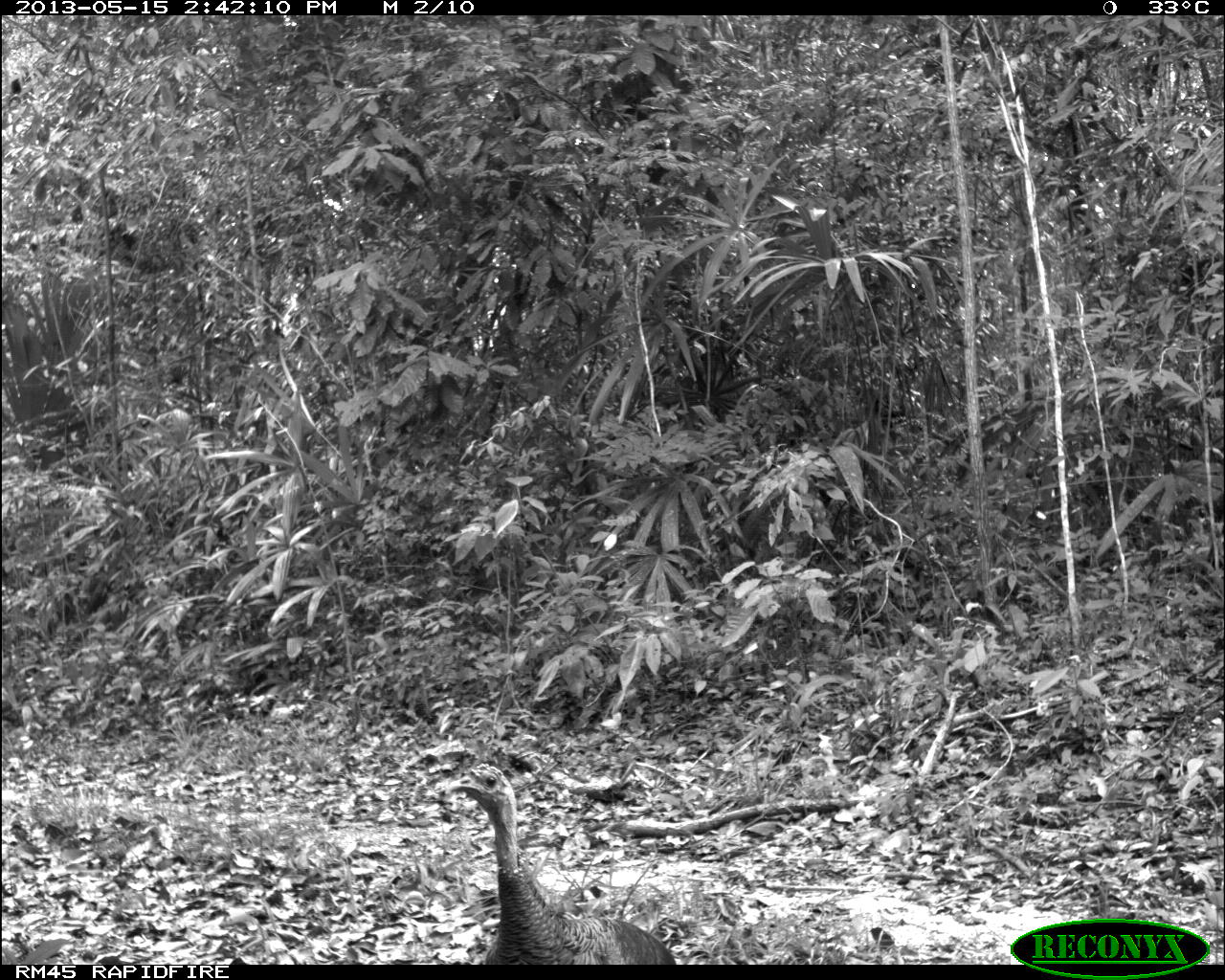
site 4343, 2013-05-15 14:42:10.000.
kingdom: Animalia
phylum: Chordata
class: Aves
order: Galliformes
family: Phasianidae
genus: Meleagris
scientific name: Meleagris ocellata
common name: ocellated turkey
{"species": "Meleagris ocellata (ocellated turkey)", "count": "1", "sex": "female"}